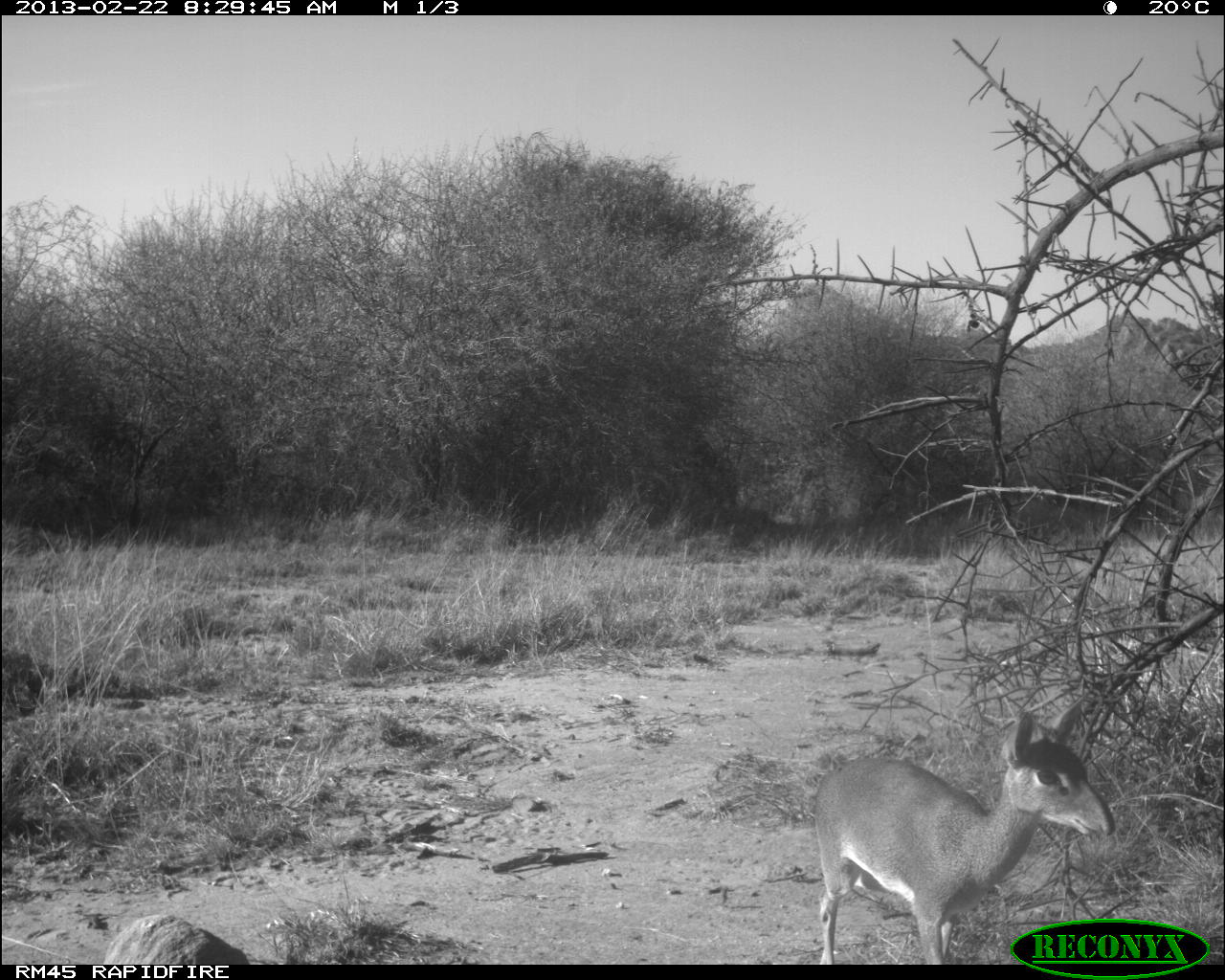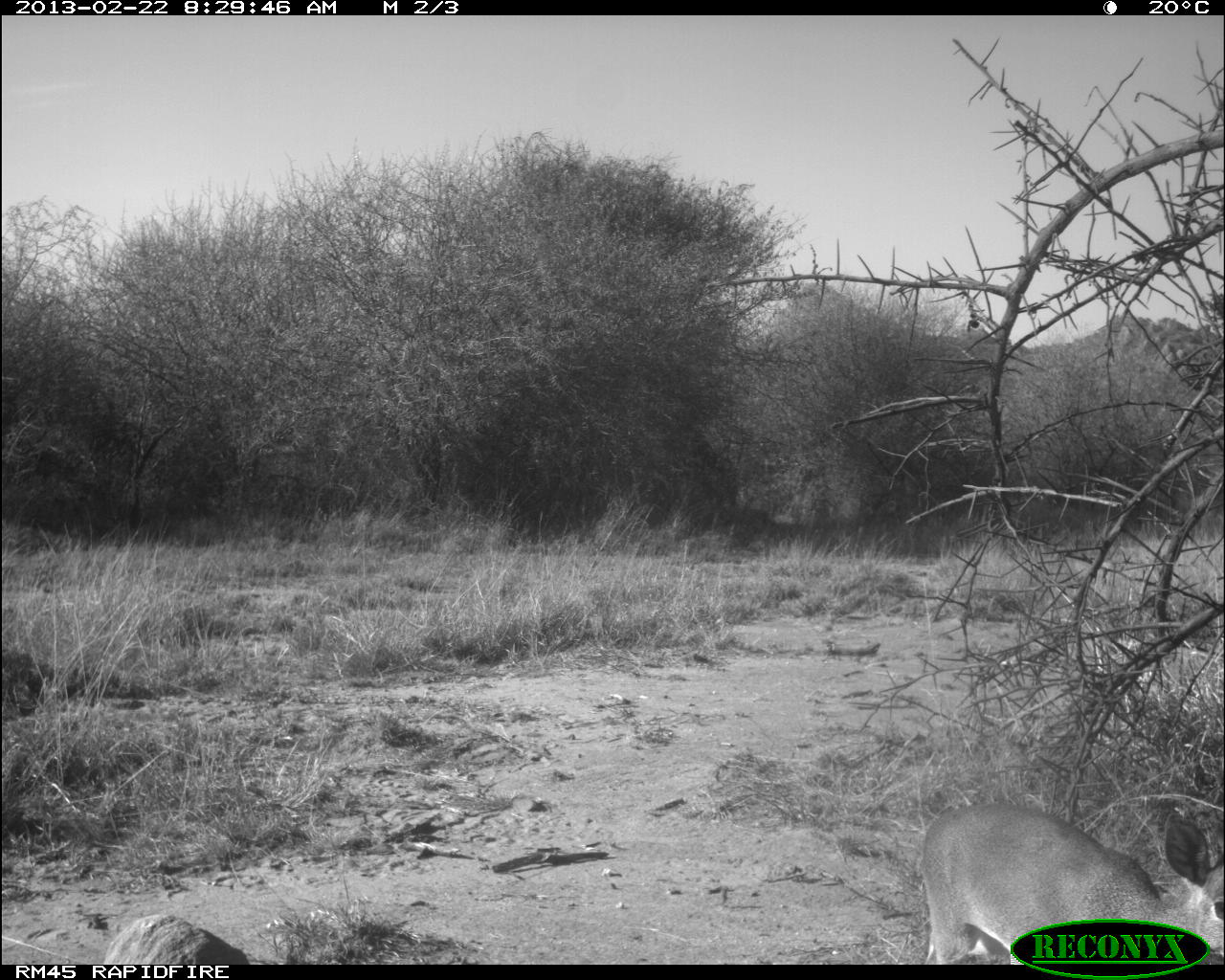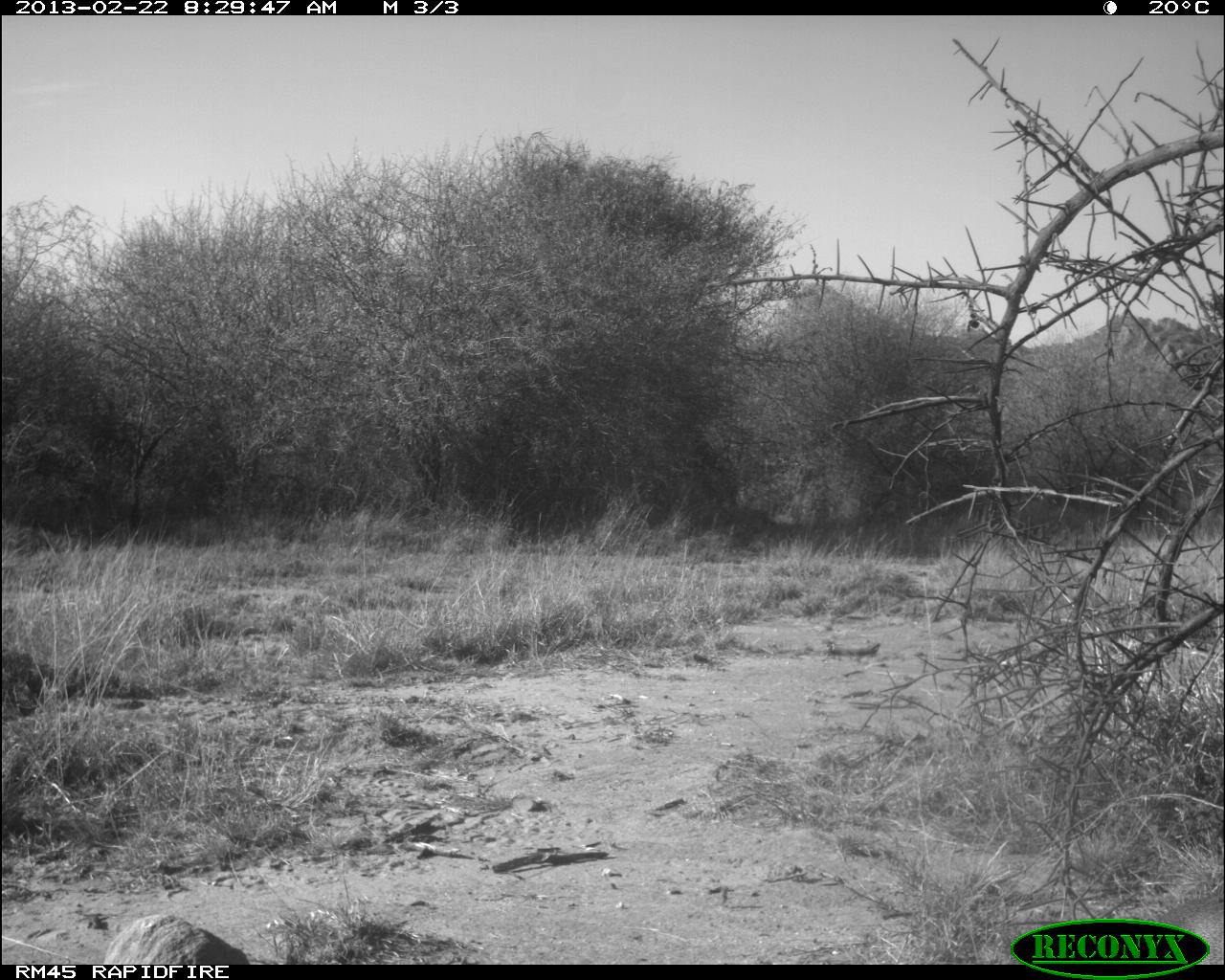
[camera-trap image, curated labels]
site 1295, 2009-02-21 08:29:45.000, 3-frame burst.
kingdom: Animalia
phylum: Chordata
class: Mammalia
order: Artiodactyla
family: Bovidae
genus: Madoqua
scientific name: Madoqua guentheri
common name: günther's dik-dik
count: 1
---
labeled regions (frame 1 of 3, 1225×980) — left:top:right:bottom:
madoqua guentheri: 805:704:1114:959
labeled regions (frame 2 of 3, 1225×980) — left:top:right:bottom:
madoqua guentheri: 915:801:1213:980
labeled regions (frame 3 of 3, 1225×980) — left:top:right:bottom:
madoqua guentheri: 1022:880:1225:980